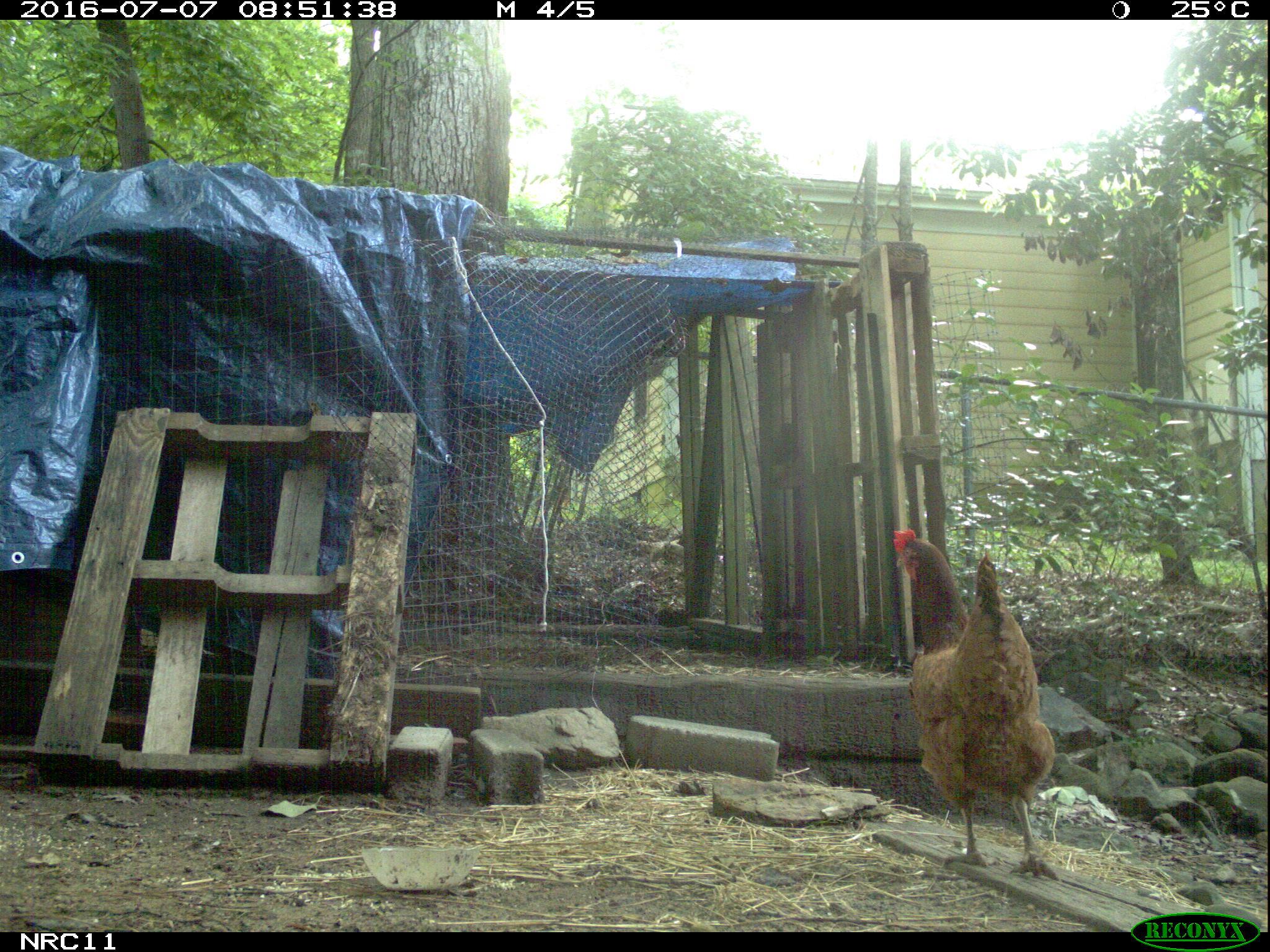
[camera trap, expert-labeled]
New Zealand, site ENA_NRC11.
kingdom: Animalia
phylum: Chordata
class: Aves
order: Galliformes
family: Phasianidae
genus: Gallus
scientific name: Gallus gallus domesticus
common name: chicken